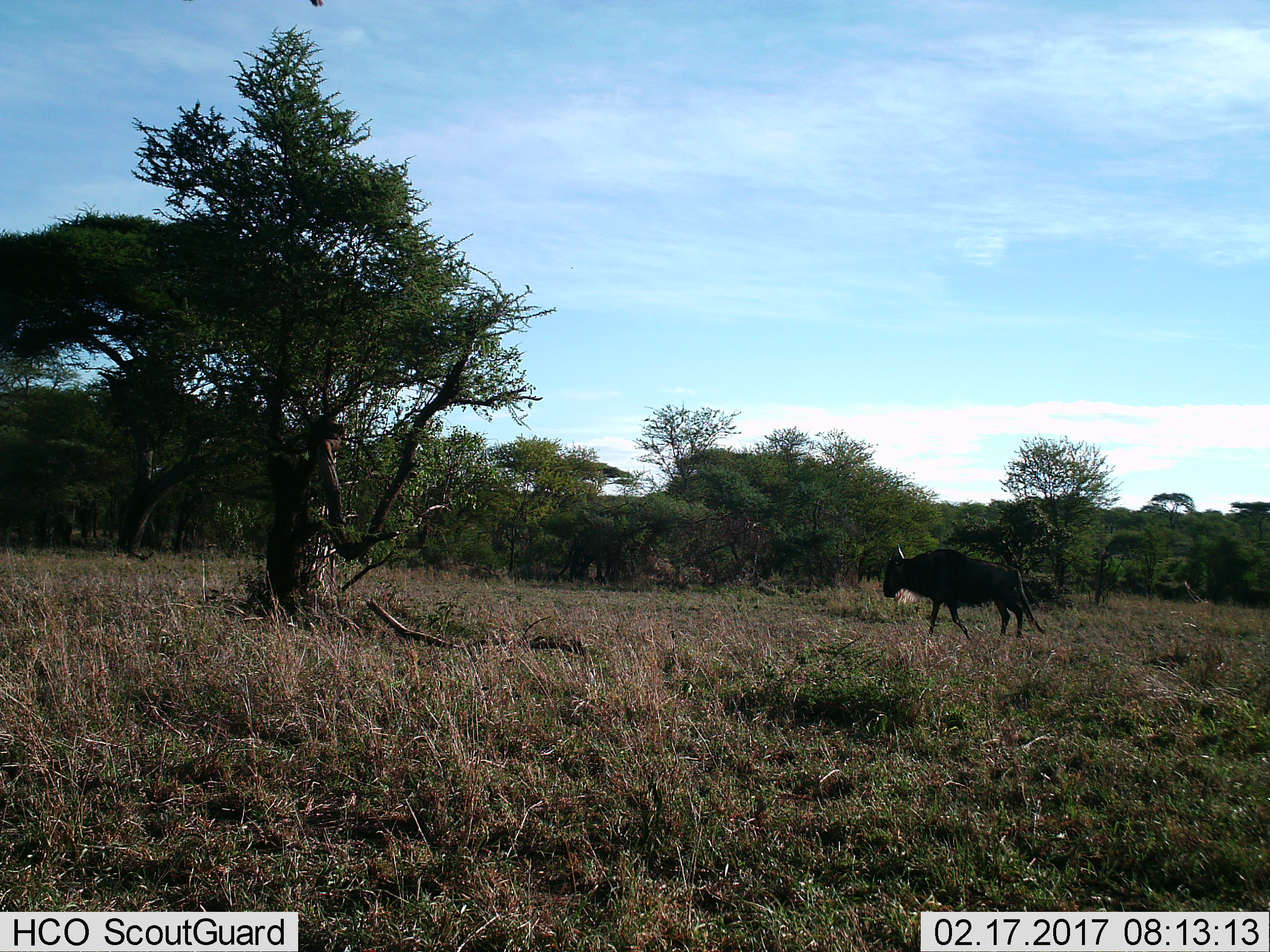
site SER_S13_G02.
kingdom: Animalia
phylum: Chordata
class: Mammalia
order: Artiodactyla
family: Bovidae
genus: Connochaetes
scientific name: Connochaetes taurinus taurinus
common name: blue wildebeest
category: wildebeestblue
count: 1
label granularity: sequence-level